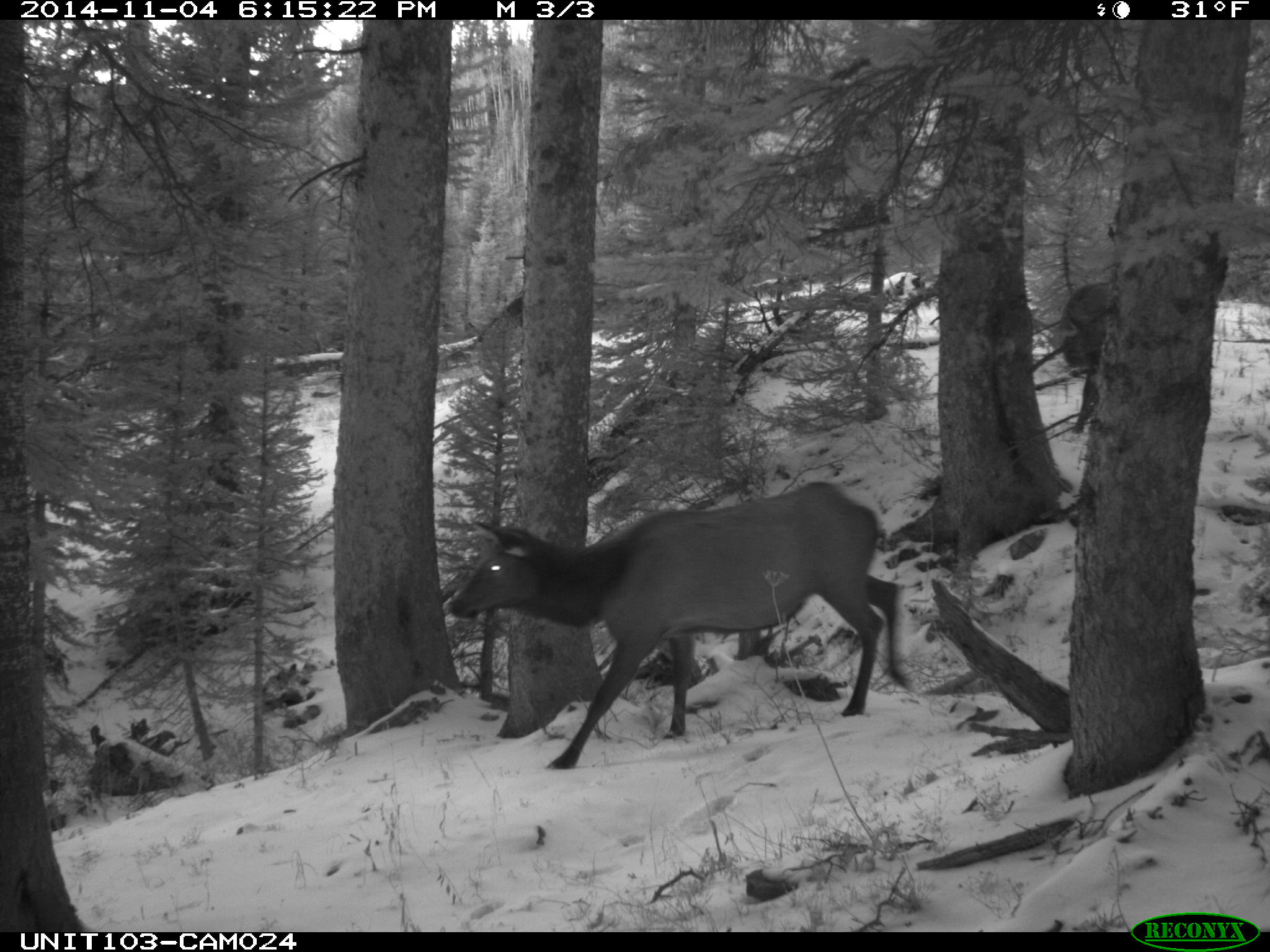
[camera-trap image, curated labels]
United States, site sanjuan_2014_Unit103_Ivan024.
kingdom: Animalia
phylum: Chordata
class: Mammalia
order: Artiodactyla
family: Cervidae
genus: Cervus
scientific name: Cervus elaphus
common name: red deer